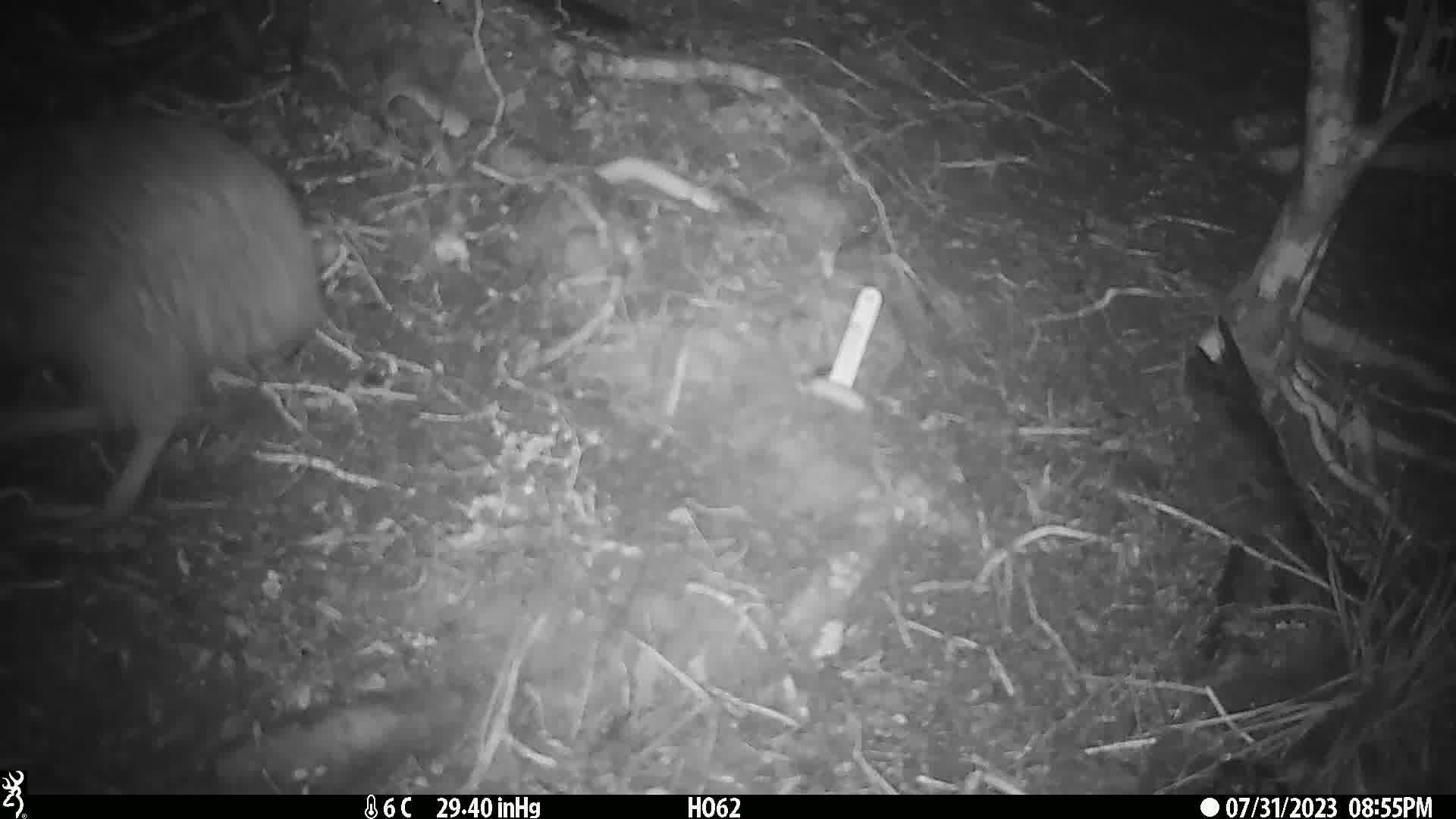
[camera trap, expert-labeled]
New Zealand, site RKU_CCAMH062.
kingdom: Animalia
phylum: Chordata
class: Aves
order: Apterygiformes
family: Apterygidae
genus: Apteryx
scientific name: Apteryx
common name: kiwi